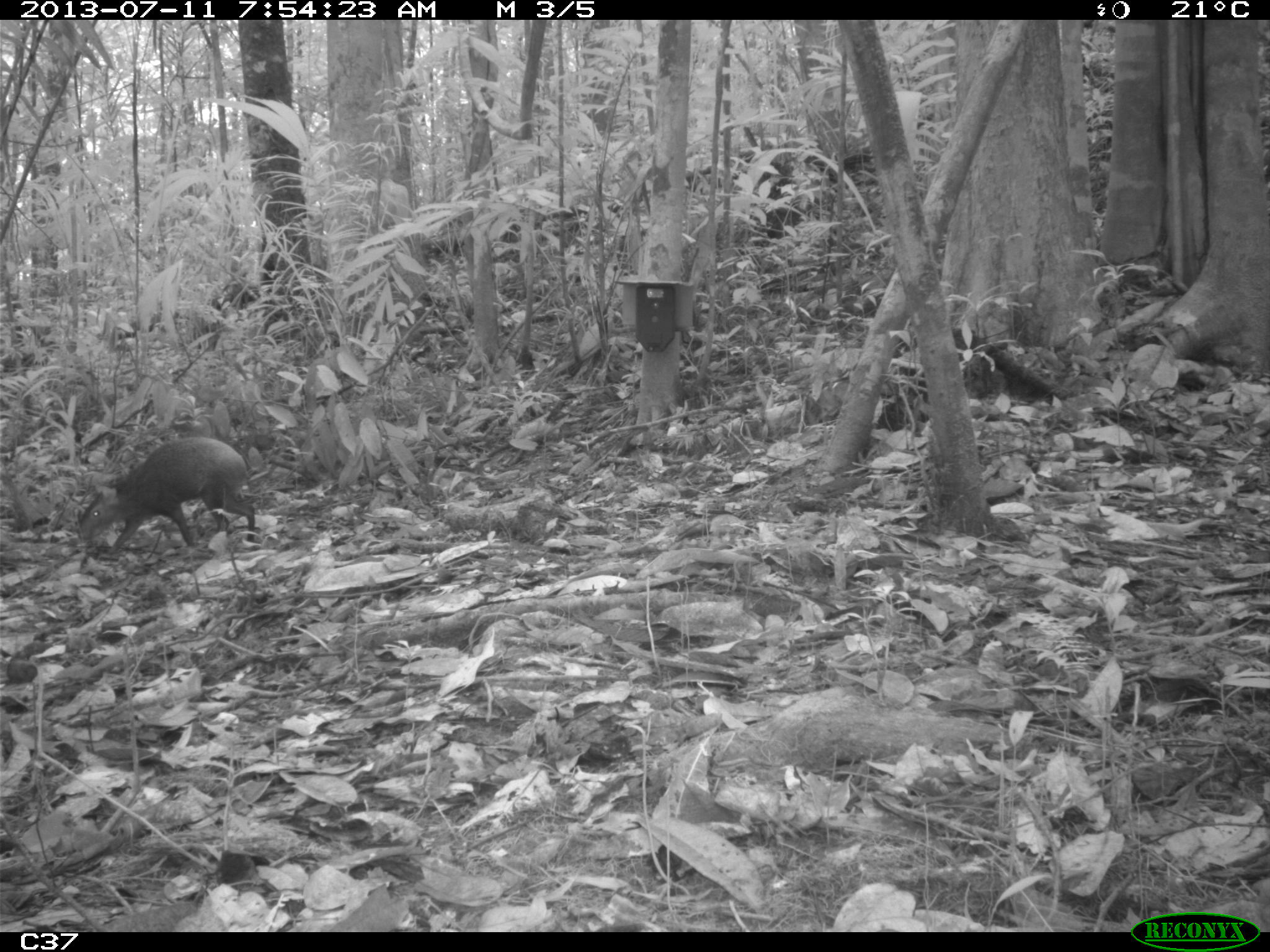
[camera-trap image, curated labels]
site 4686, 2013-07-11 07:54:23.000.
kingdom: Animalia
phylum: Chordata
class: Mammalia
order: Rodentia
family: Dasyproctidae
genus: Dasyprocta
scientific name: Dasyprocta leporina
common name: red-rumped agouti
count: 1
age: adult